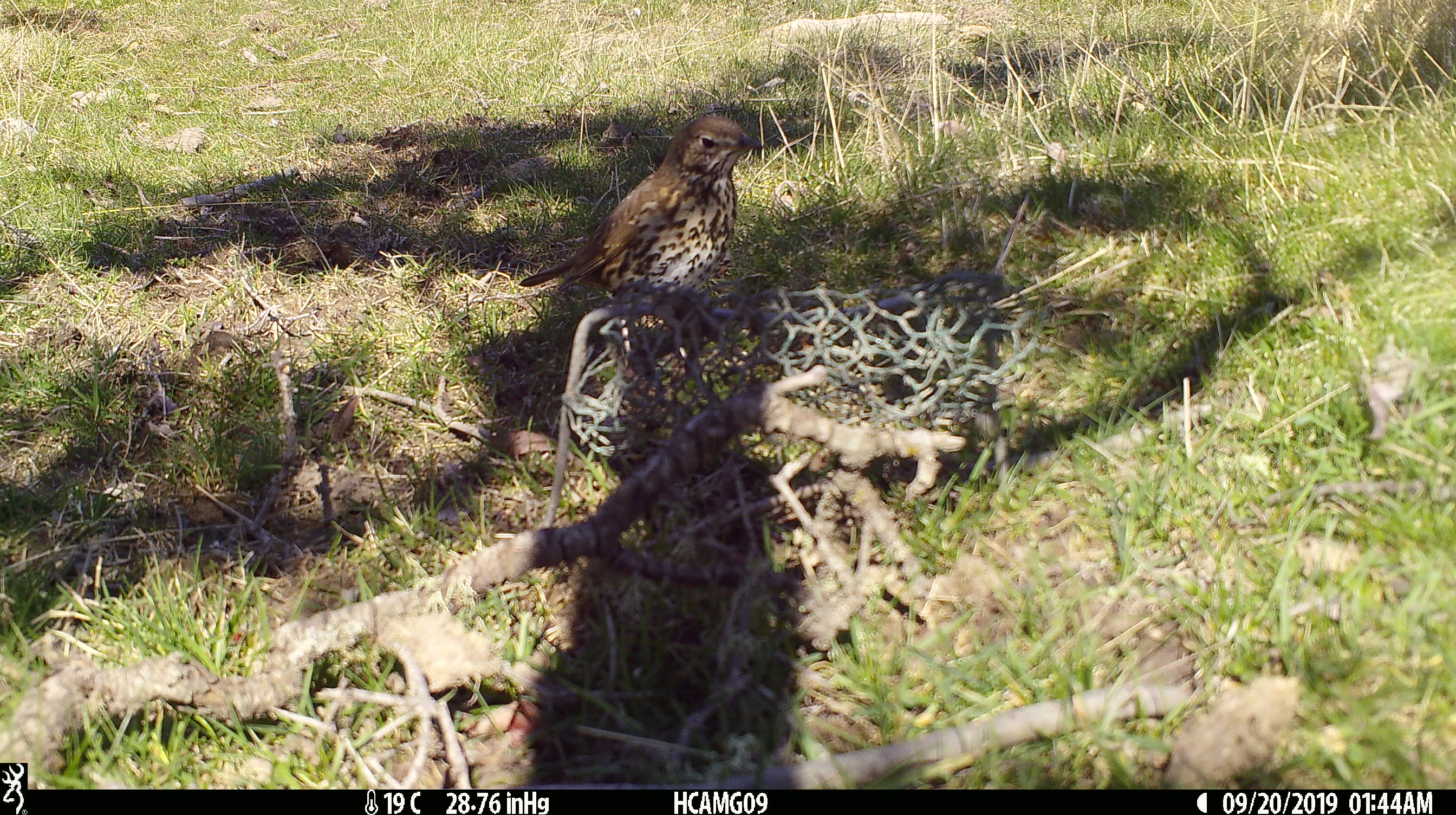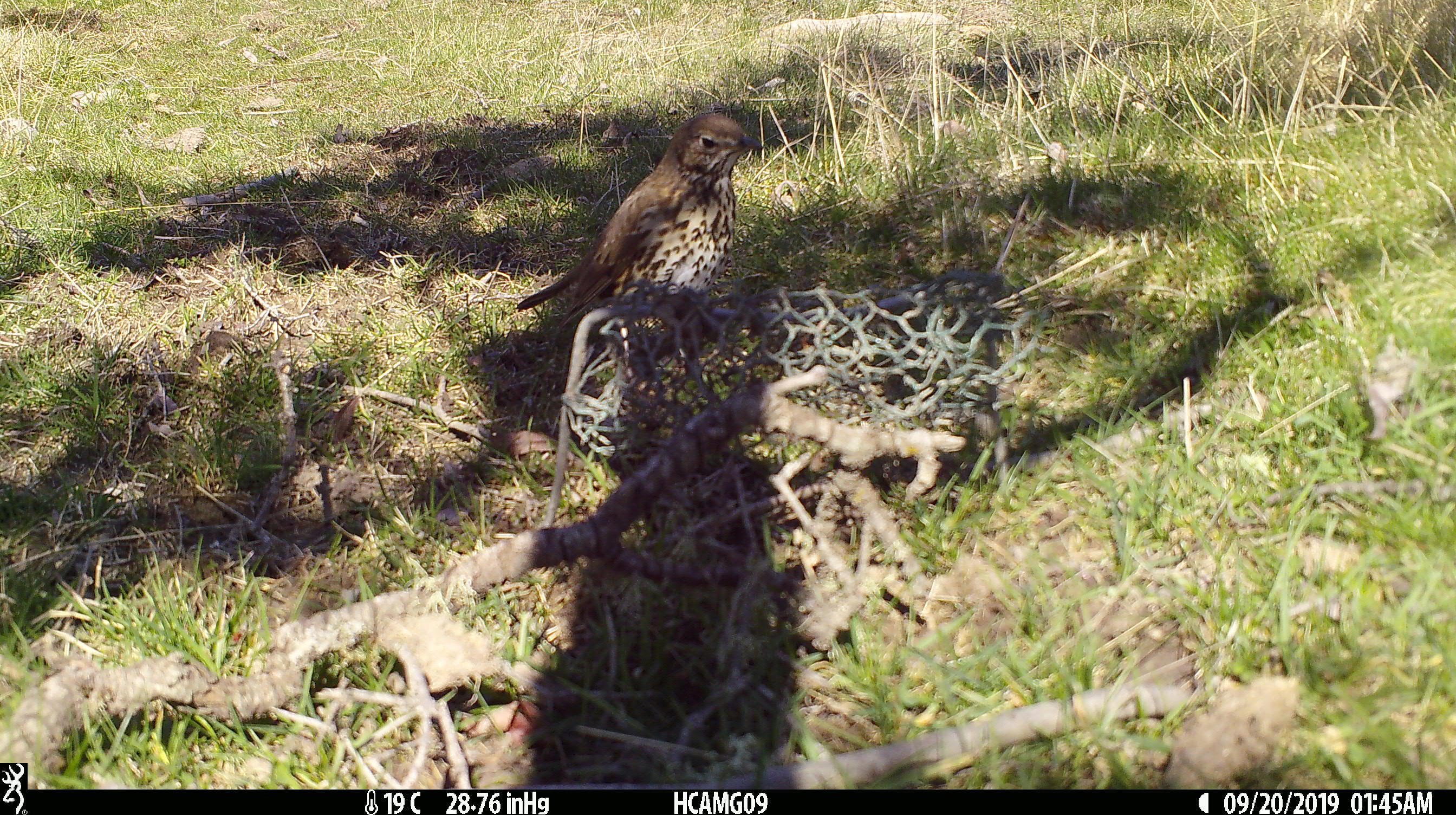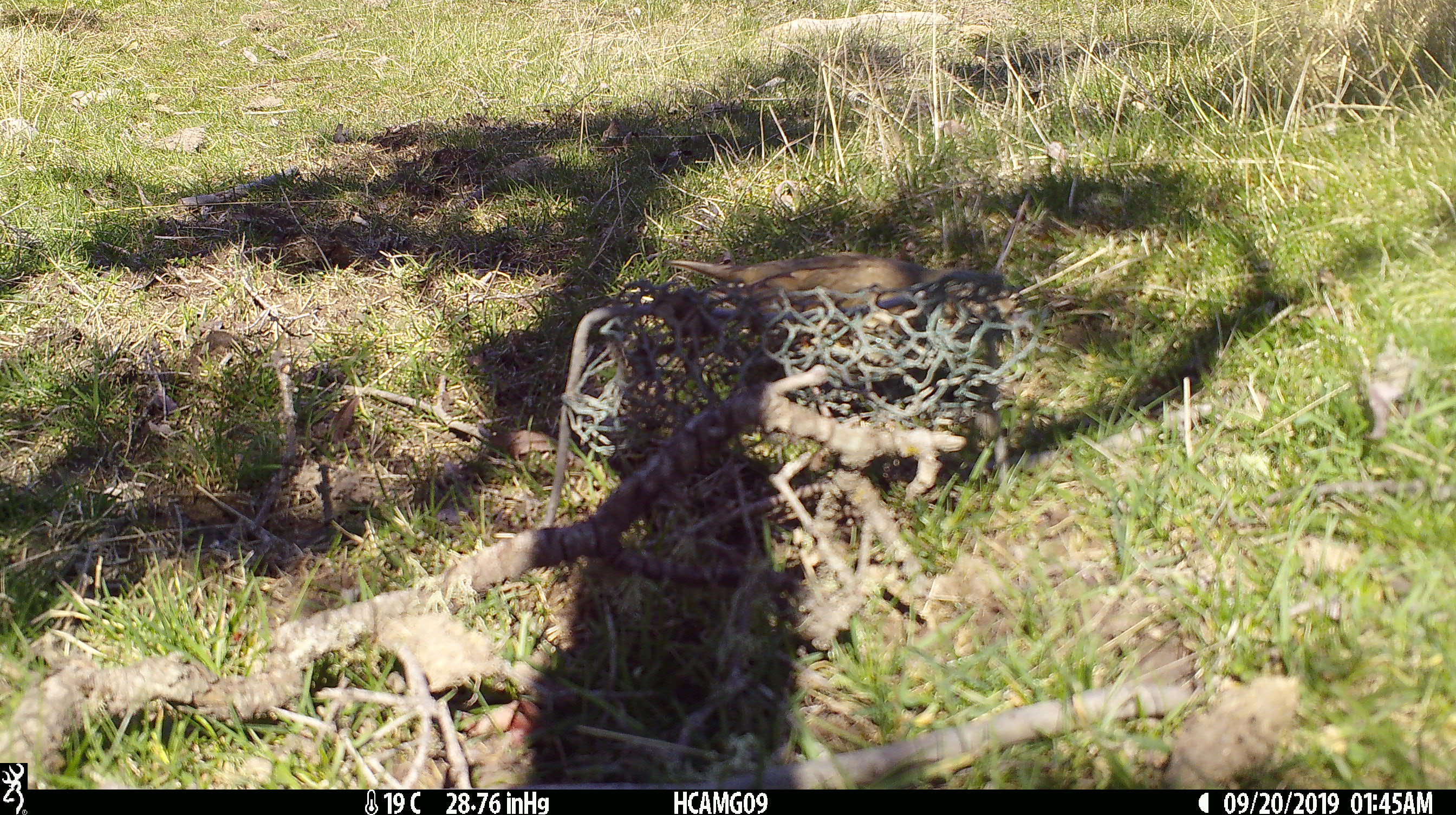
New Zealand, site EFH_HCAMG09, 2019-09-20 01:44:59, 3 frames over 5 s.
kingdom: Animalia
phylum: Chordata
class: Aves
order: Passeriformes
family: Turdidae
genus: Turdus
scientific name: Turdus philomelos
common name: song thrush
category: thrush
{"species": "thrush (song thrush) (Turdus philomelos)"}